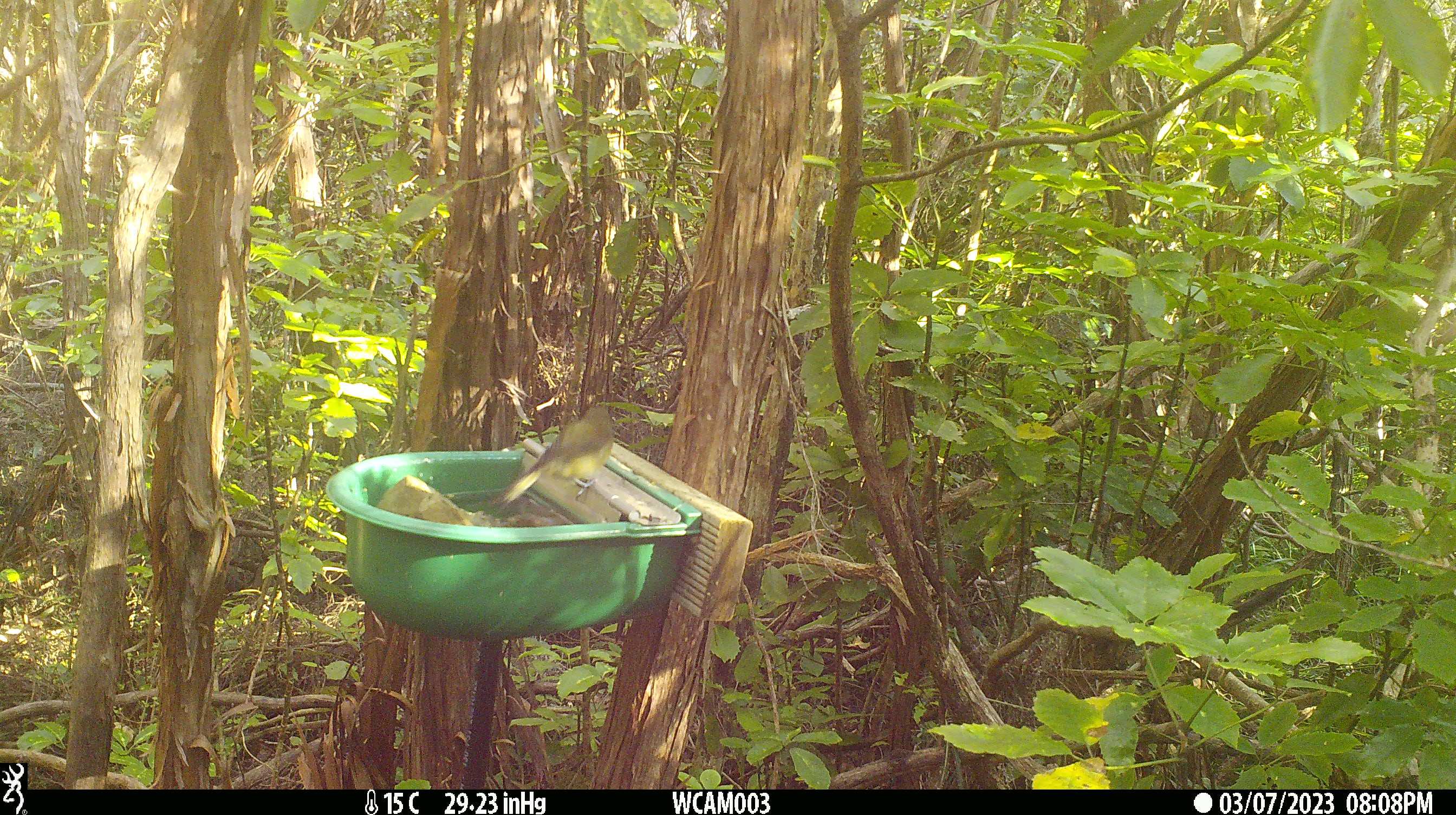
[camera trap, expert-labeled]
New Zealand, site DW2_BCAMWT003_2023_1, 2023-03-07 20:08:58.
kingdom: Animalia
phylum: Chordata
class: Aves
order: Passeriformes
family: Meliphagidae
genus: Anthornis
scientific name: Anthornis melanura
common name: new zealand bellbird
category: bellbird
Bellbird (new zealand bellbird) (Anthornis melanura).